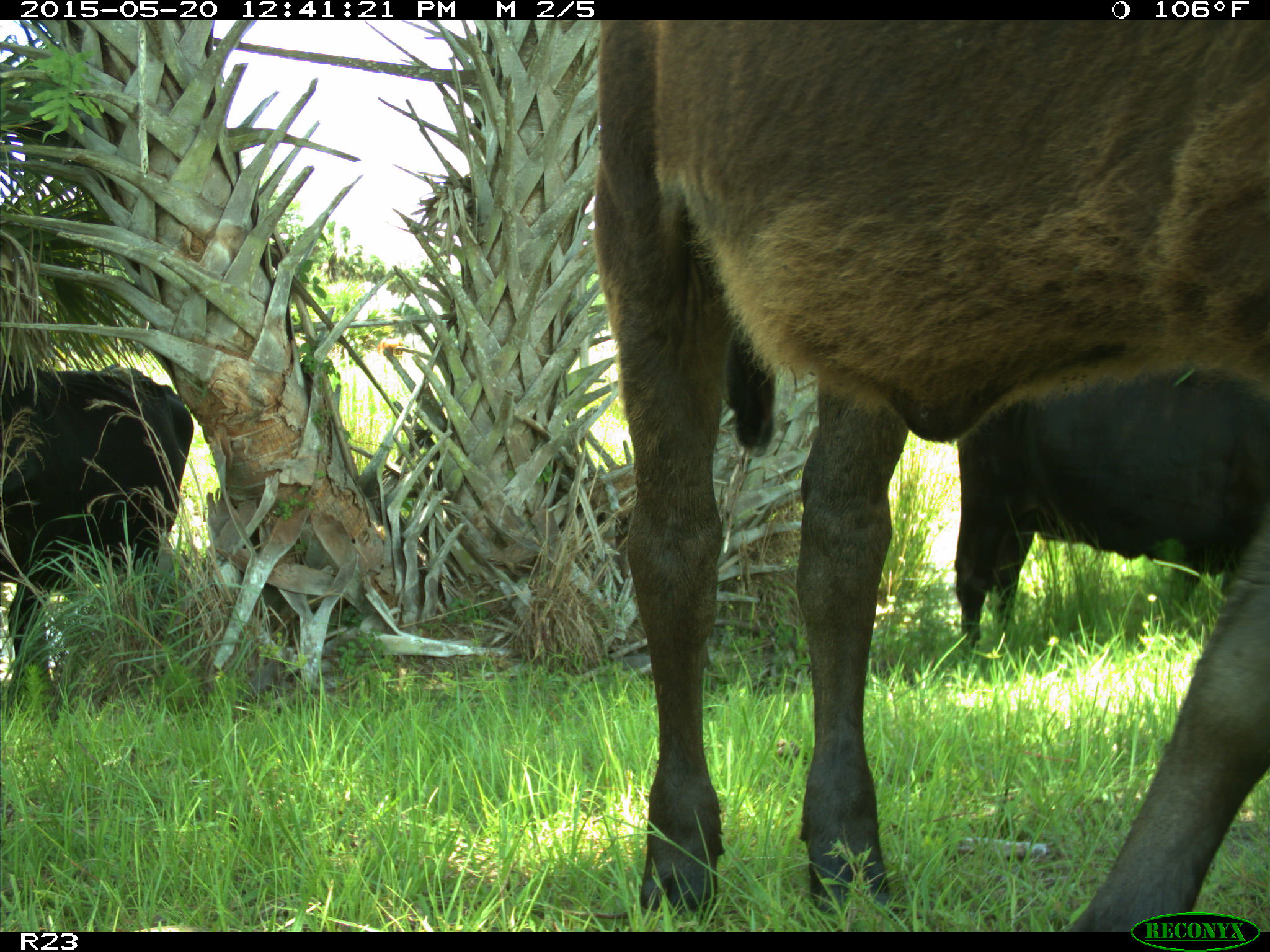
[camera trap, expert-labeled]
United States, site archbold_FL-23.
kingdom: Animalia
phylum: Chordata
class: Mammalia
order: Artiodactyla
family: Bovidae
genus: Bos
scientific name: Bos taurus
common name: domestic cow